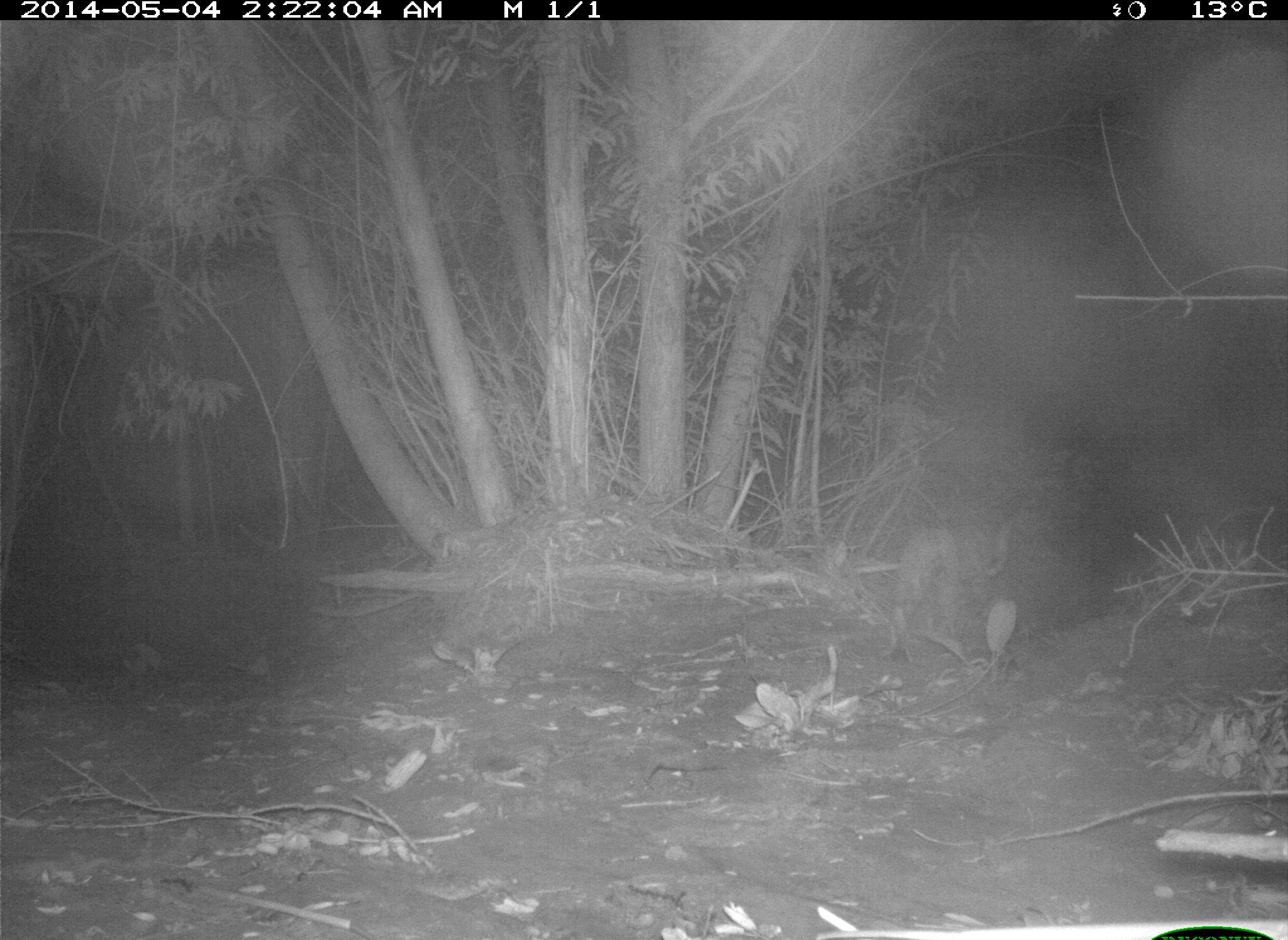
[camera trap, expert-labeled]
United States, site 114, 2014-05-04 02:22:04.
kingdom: Animalia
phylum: Chordata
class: Mammalia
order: Carnivora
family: Felidae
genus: Lynx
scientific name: Lynx rufus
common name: bobcat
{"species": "bobcat (Lynx rufus)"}